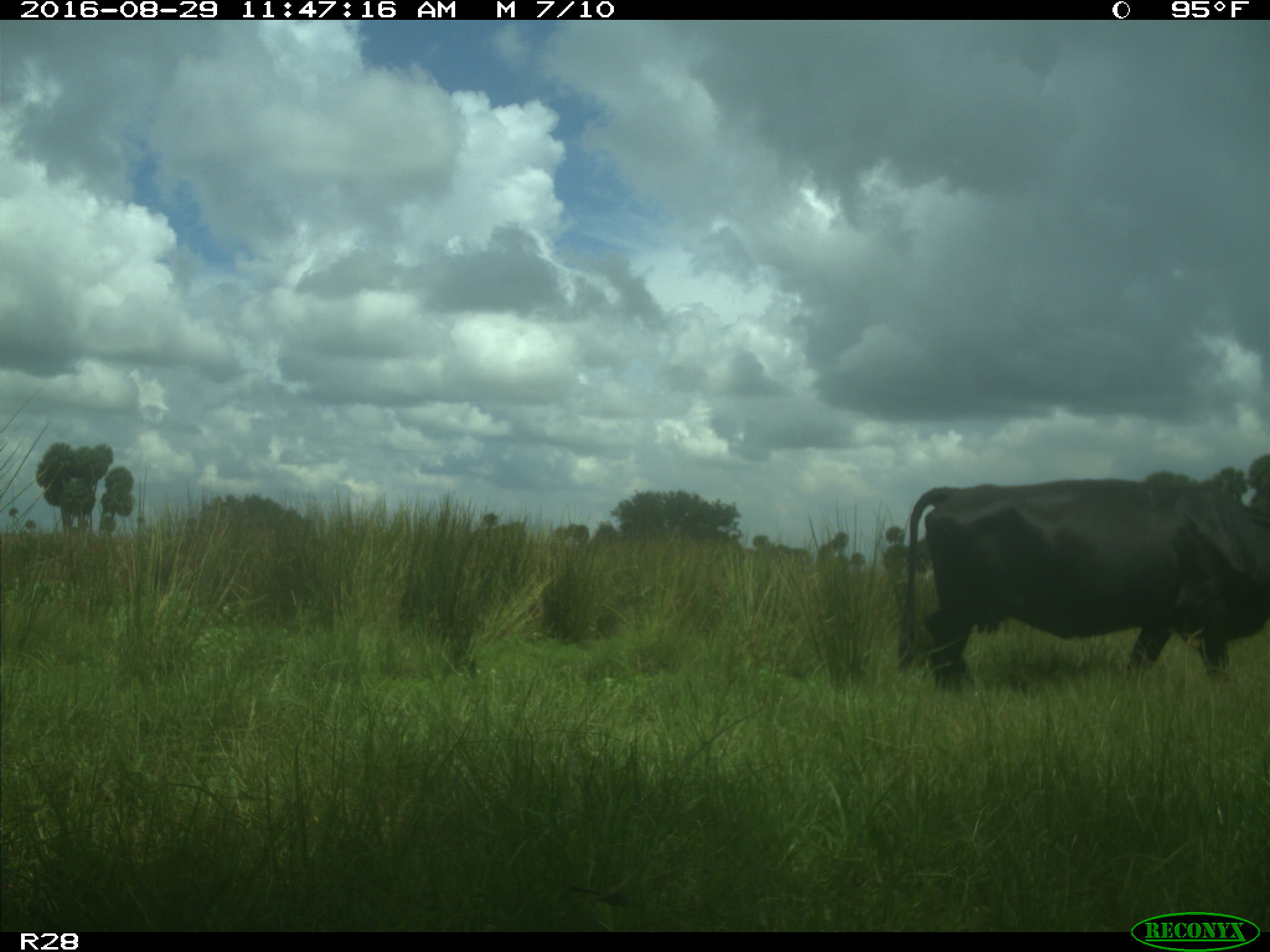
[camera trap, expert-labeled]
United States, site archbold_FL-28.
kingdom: Animalia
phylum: Chordata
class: Mammalia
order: Artiodactyla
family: Bovidae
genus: Bos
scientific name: Bos taurus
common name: domestic cow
Bos taurus (domestic cow).